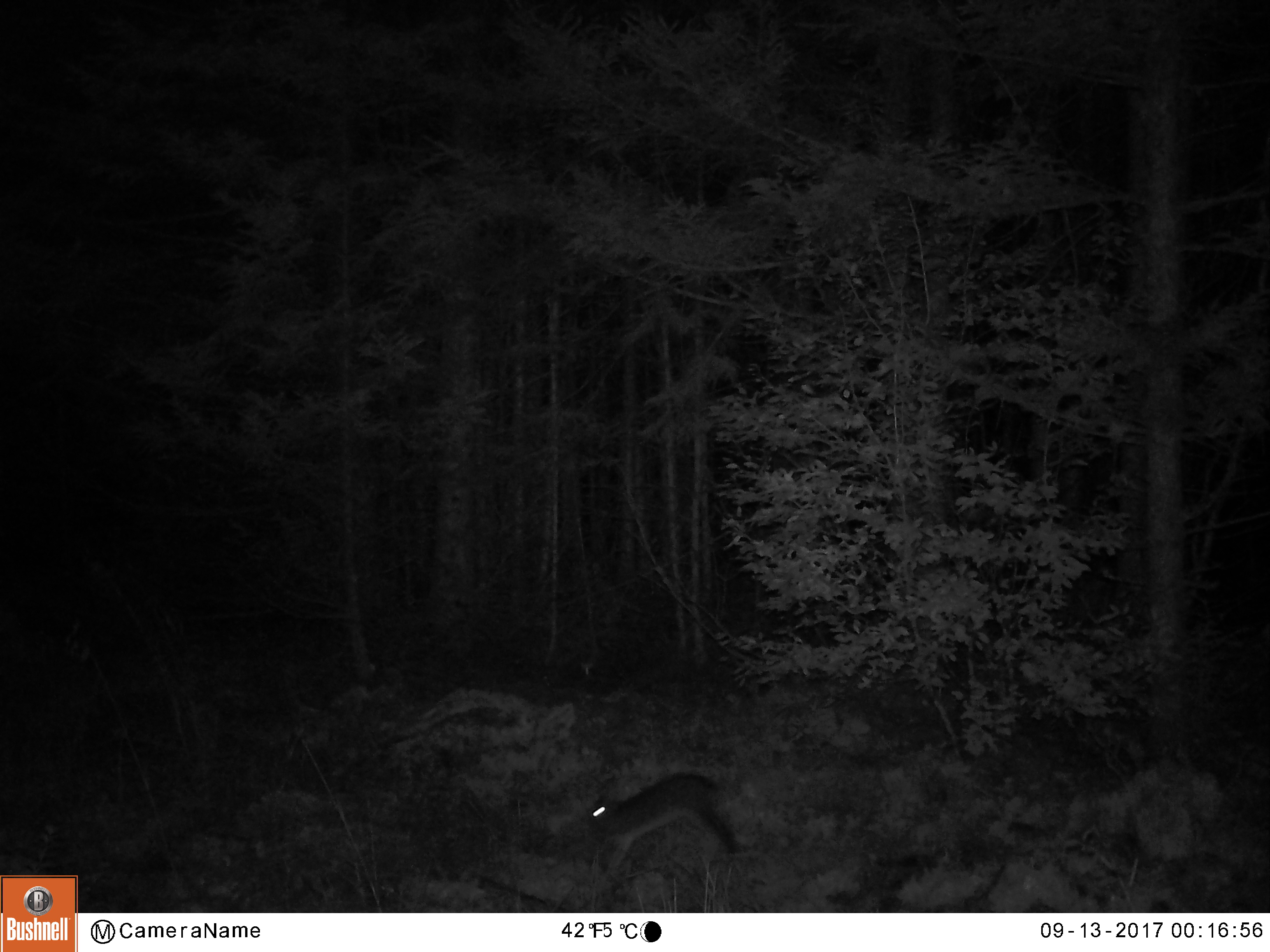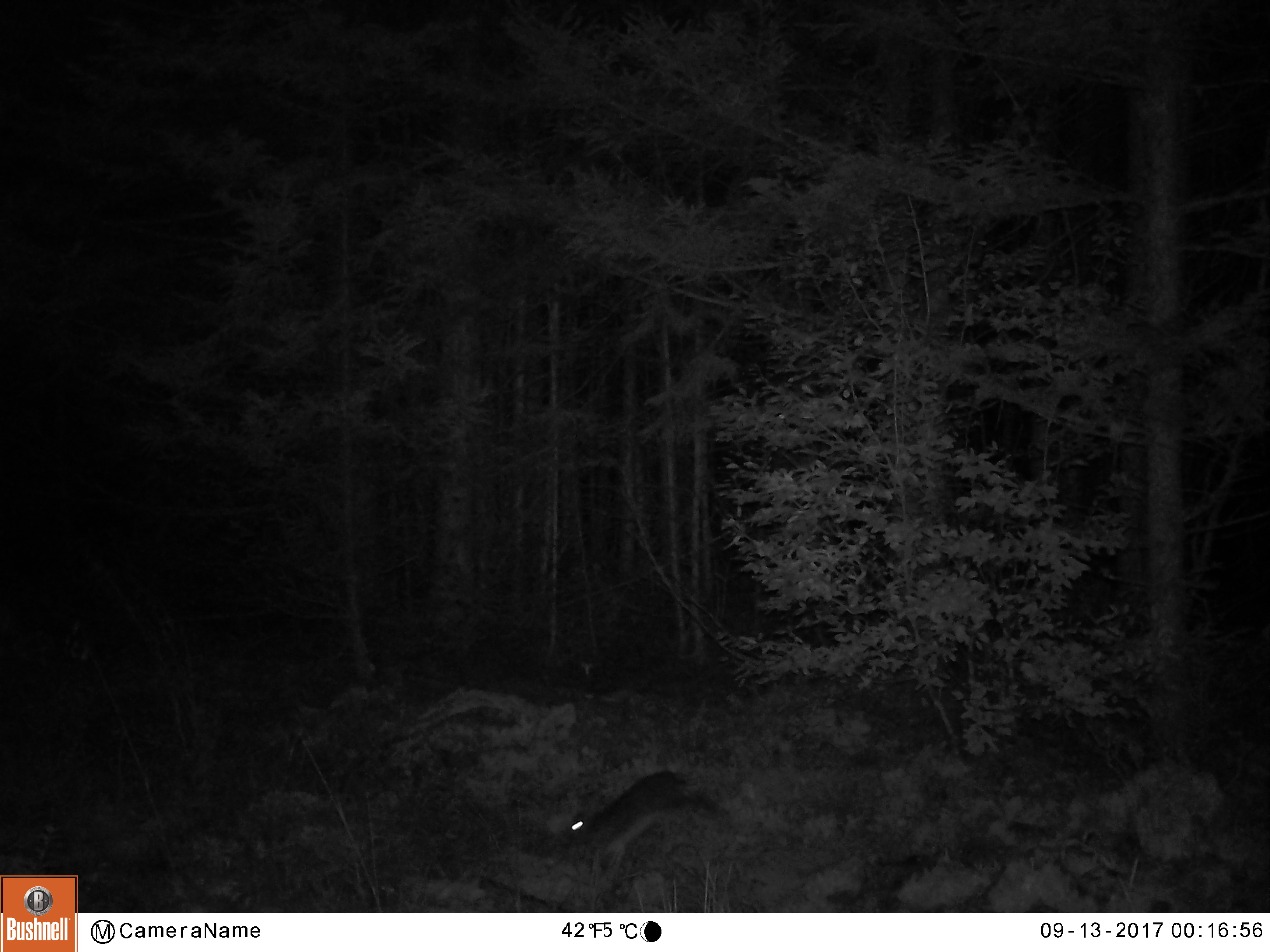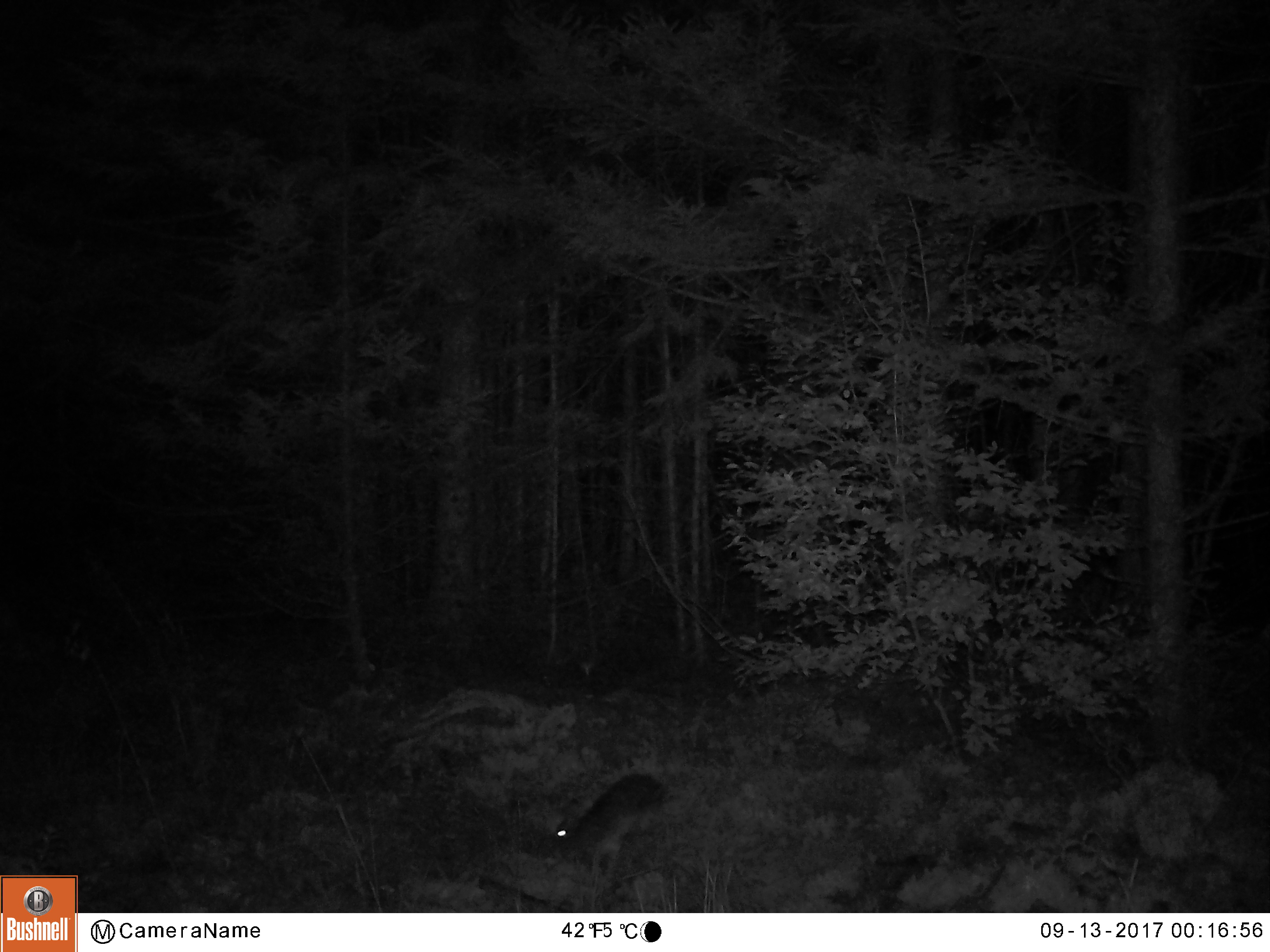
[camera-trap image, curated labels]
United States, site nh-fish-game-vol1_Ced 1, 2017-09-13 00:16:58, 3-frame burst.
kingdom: Animalia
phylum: Chordata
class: Mammalia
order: Lagomorpha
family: Leporidae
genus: Lepus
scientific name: Lepus americanus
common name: snowshoe hare